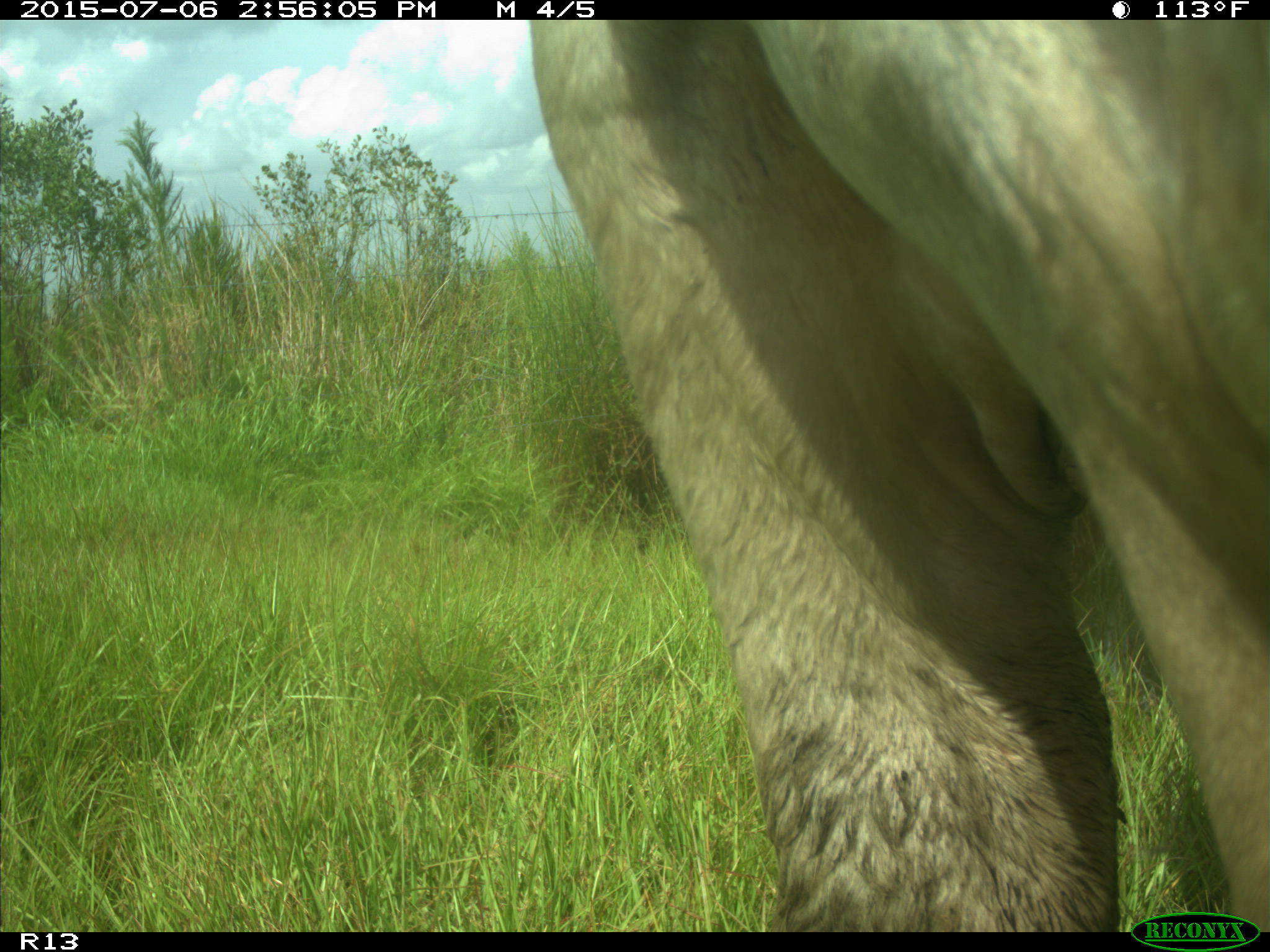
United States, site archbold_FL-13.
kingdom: Animalia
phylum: Chordata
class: Mammalia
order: Artiodactyla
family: Bovidae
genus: Bos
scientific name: Bos taurus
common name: domestic cow